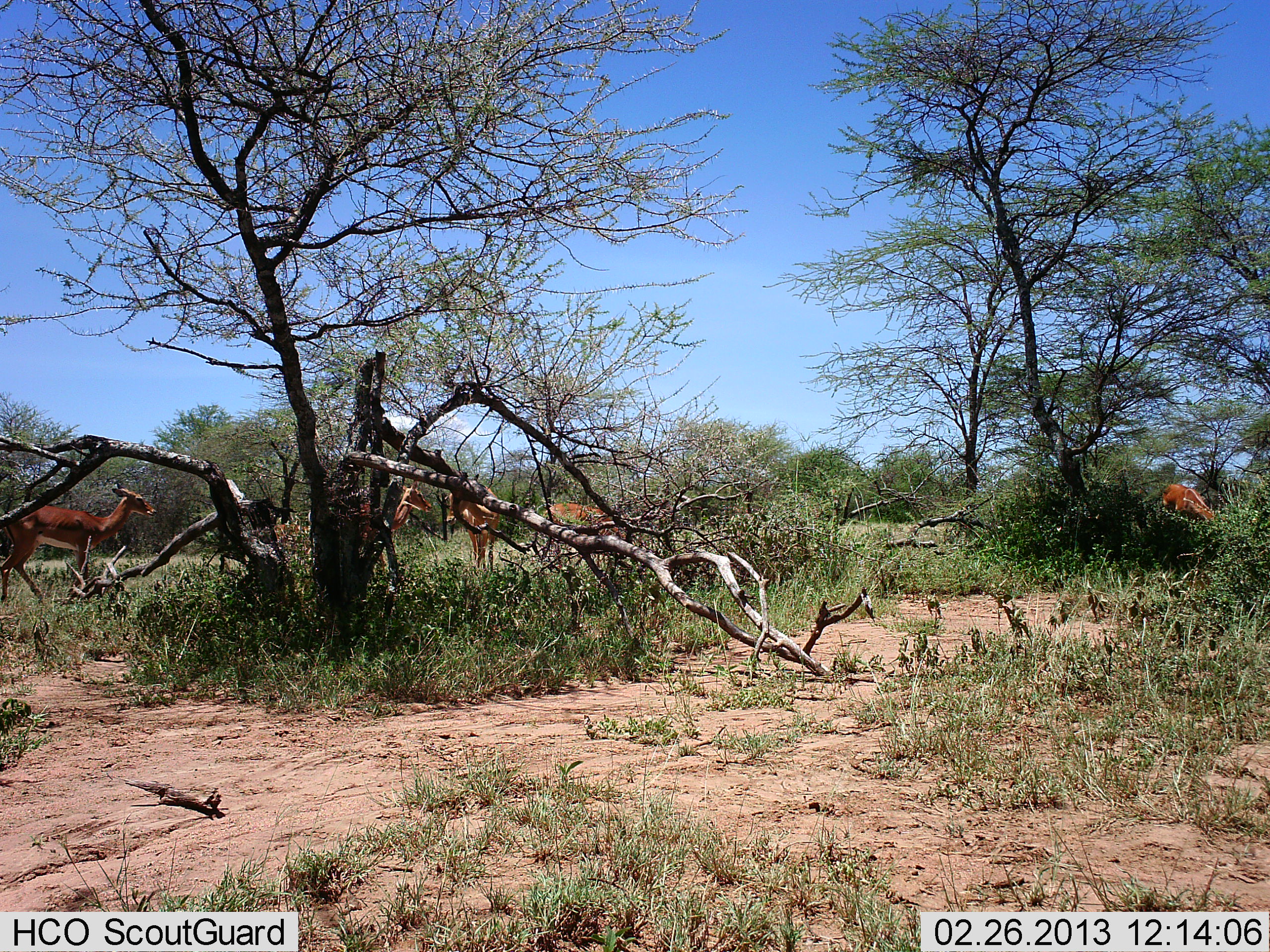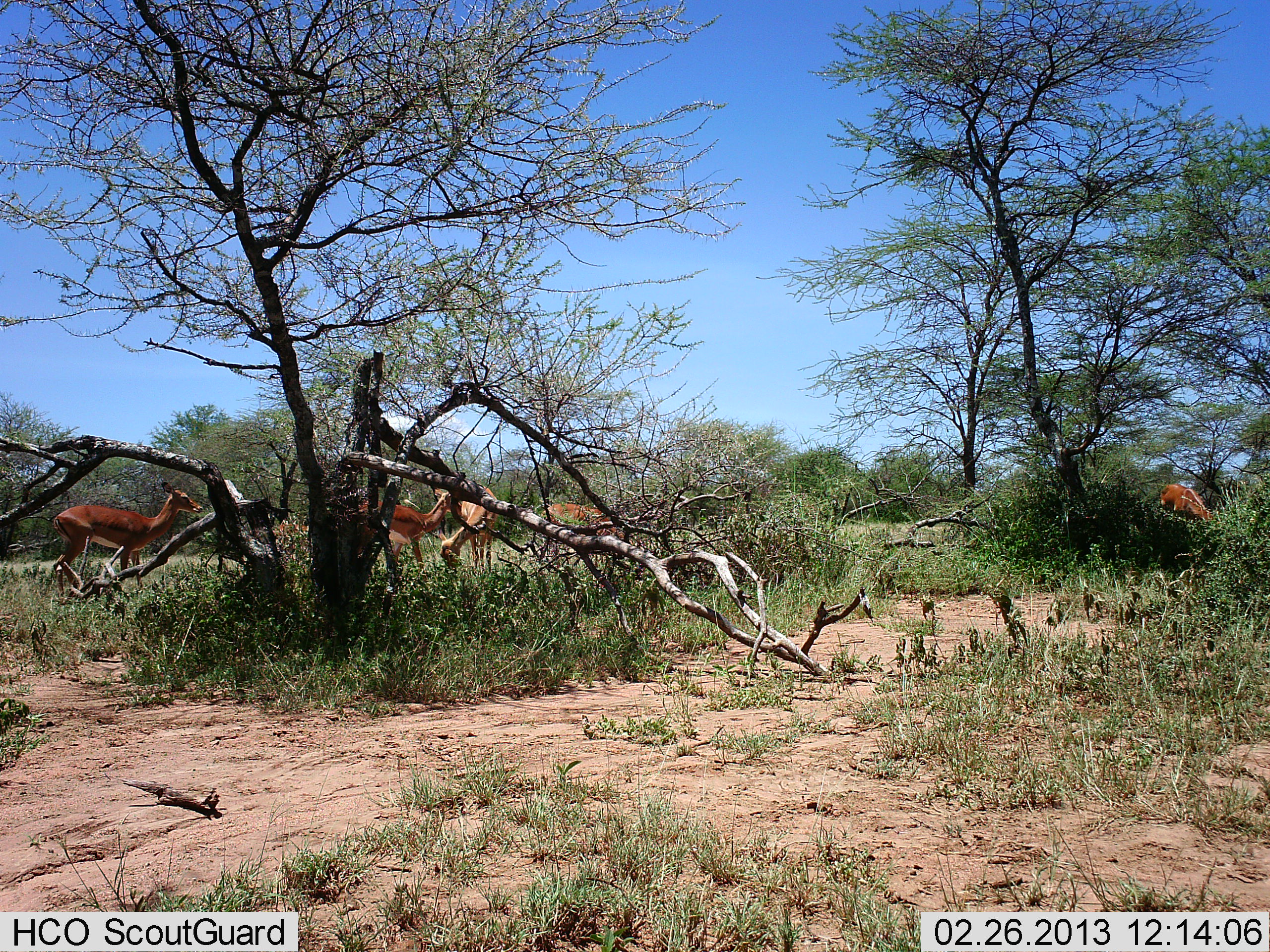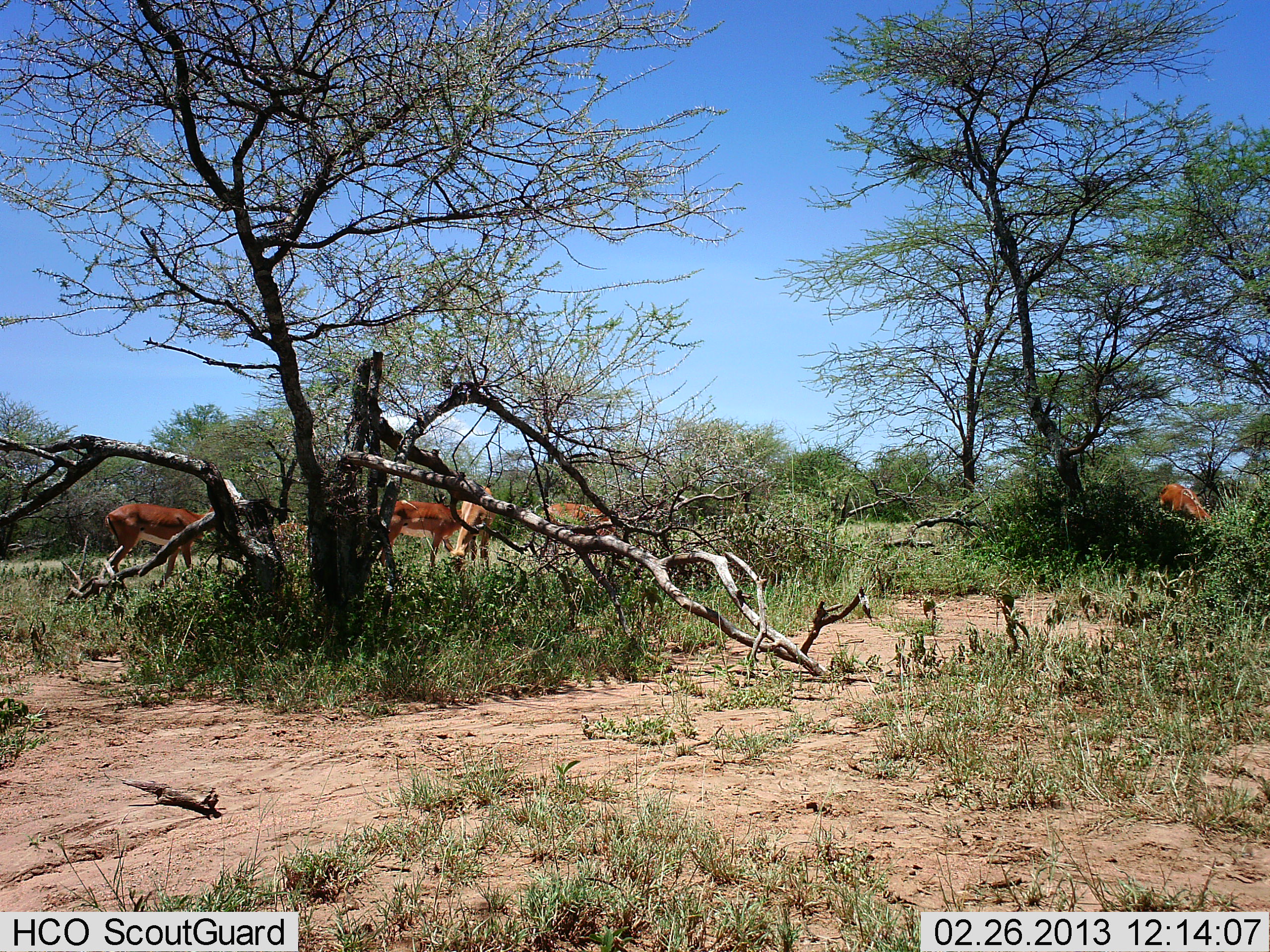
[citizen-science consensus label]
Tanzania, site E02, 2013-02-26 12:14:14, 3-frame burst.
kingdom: Animalia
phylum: Chordata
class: Mammalia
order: Artiodactyla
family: Bovidae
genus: Aepyceros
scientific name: Aepyceros melampus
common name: impala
Impala (Aepyceros melampus), count 5. Behavior (volunteer vote fractions): standing 50%, resting 0%, moving 68%, interacting 0%. Young present (vote fraction): 0%. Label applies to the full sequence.